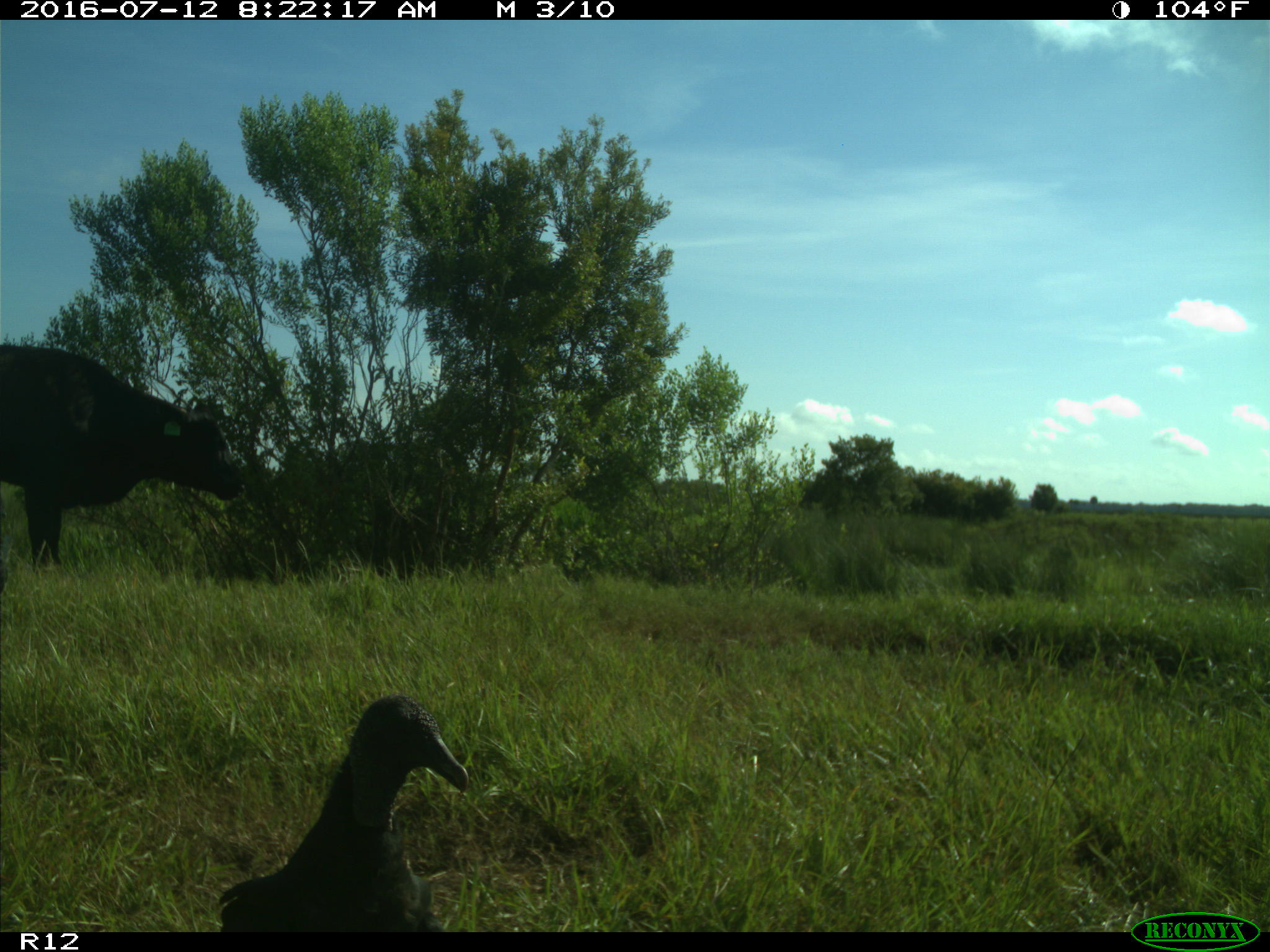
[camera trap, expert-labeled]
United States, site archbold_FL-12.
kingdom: Animalia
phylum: Chordata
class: Mammalia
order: Artiodactyla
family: Bovidae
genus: Bos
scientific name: Bos taurus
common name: domestic cow